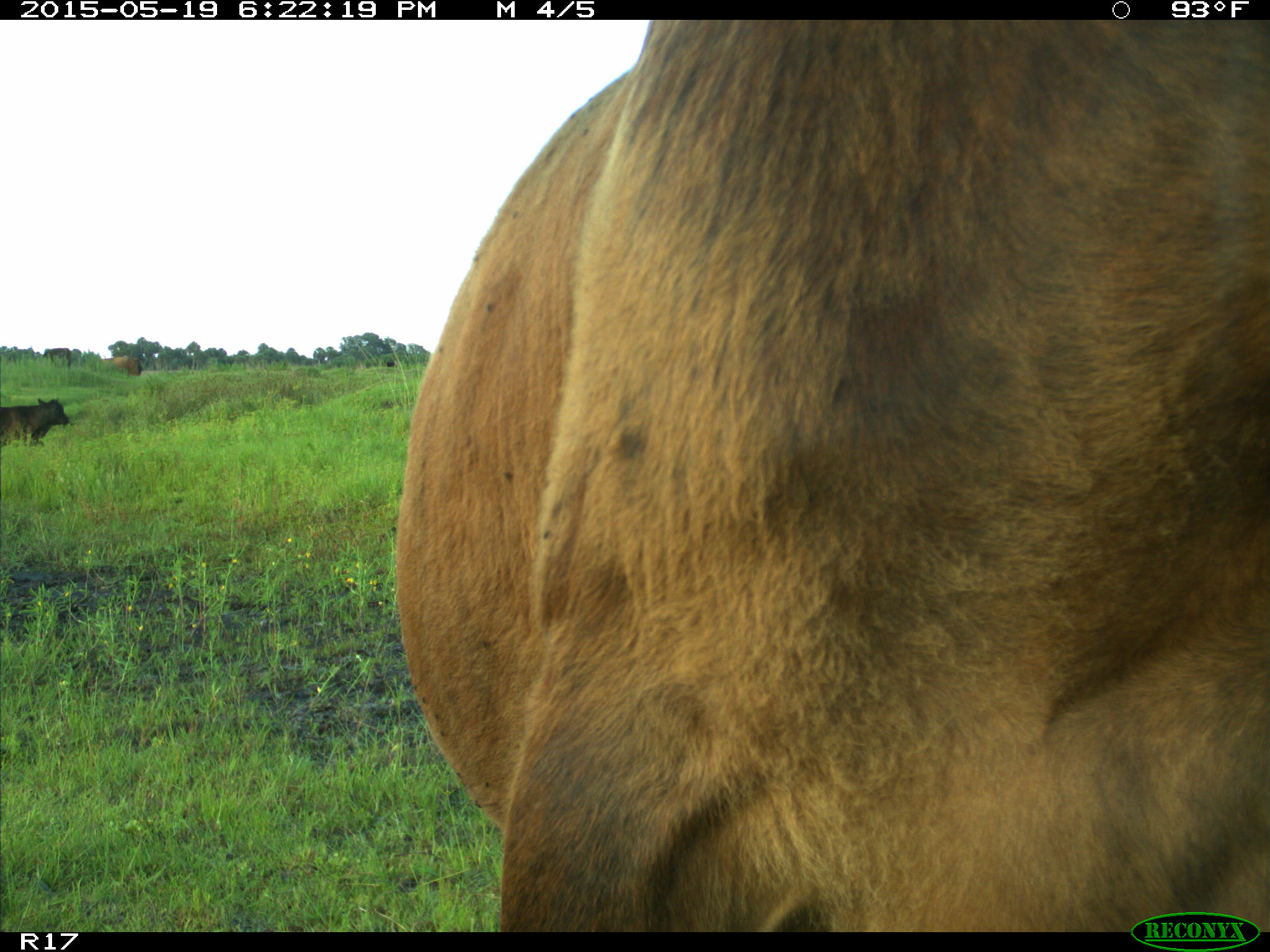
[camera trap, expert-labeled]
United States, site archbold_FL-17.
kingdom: Animalia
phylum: Chordata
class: Mammalia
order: Artiodactyla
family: Bovidae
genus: Bos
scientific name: Bos taurus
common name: domestic cow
Bos taurus (domestic cow).